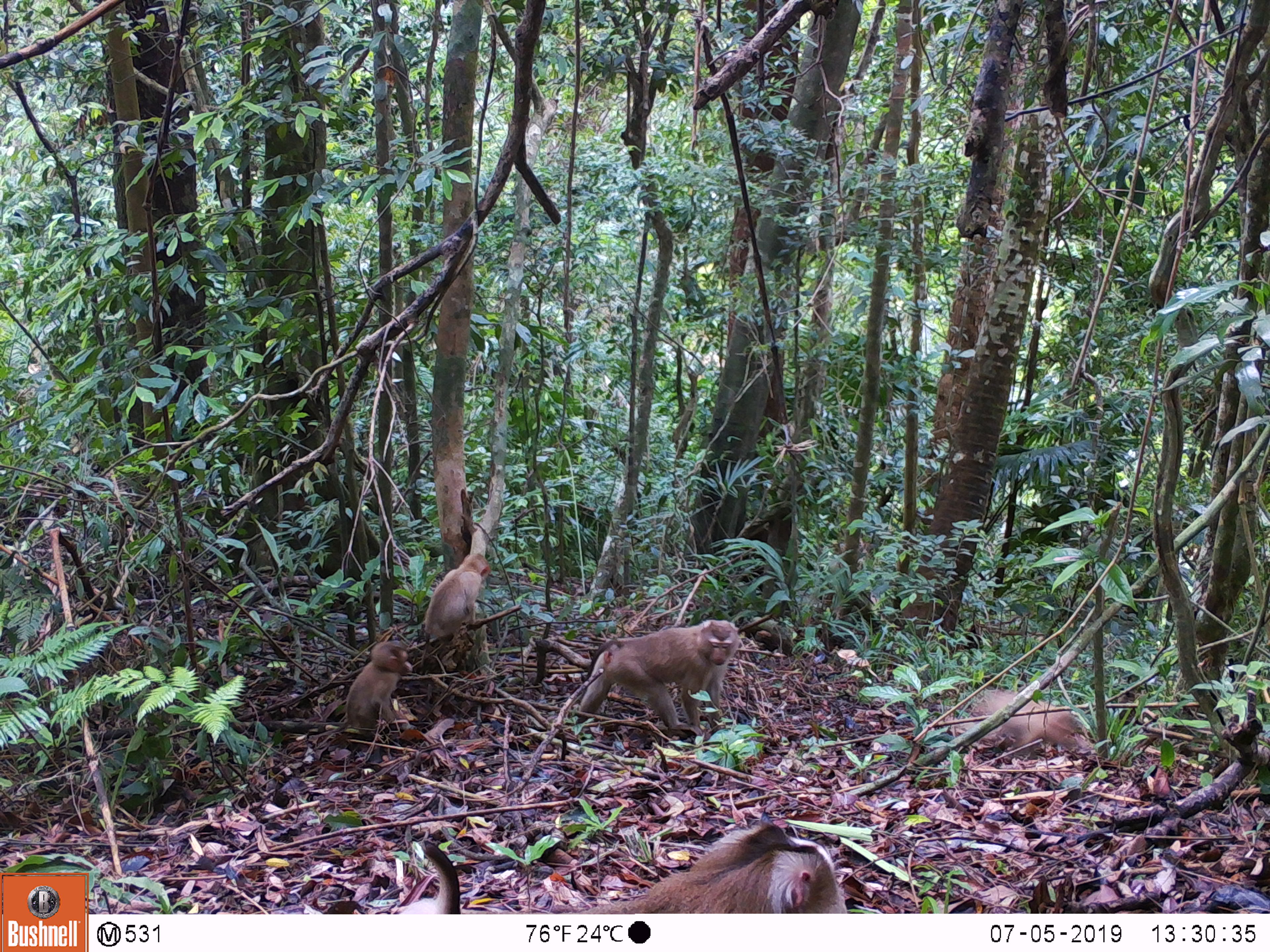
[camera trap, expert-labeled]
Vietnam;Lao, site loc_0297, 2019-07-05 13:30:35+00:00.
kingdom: Animalia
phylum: Chordata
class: Mammalia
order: Primates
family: Cercopithecidae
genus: Macaca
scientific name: Macaca nemestrina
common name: pig-tailed macaque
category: pig tailed macaque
Pig tailed macaque (pig-tailed macaque) (Macaca nemestrina). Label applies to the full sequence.